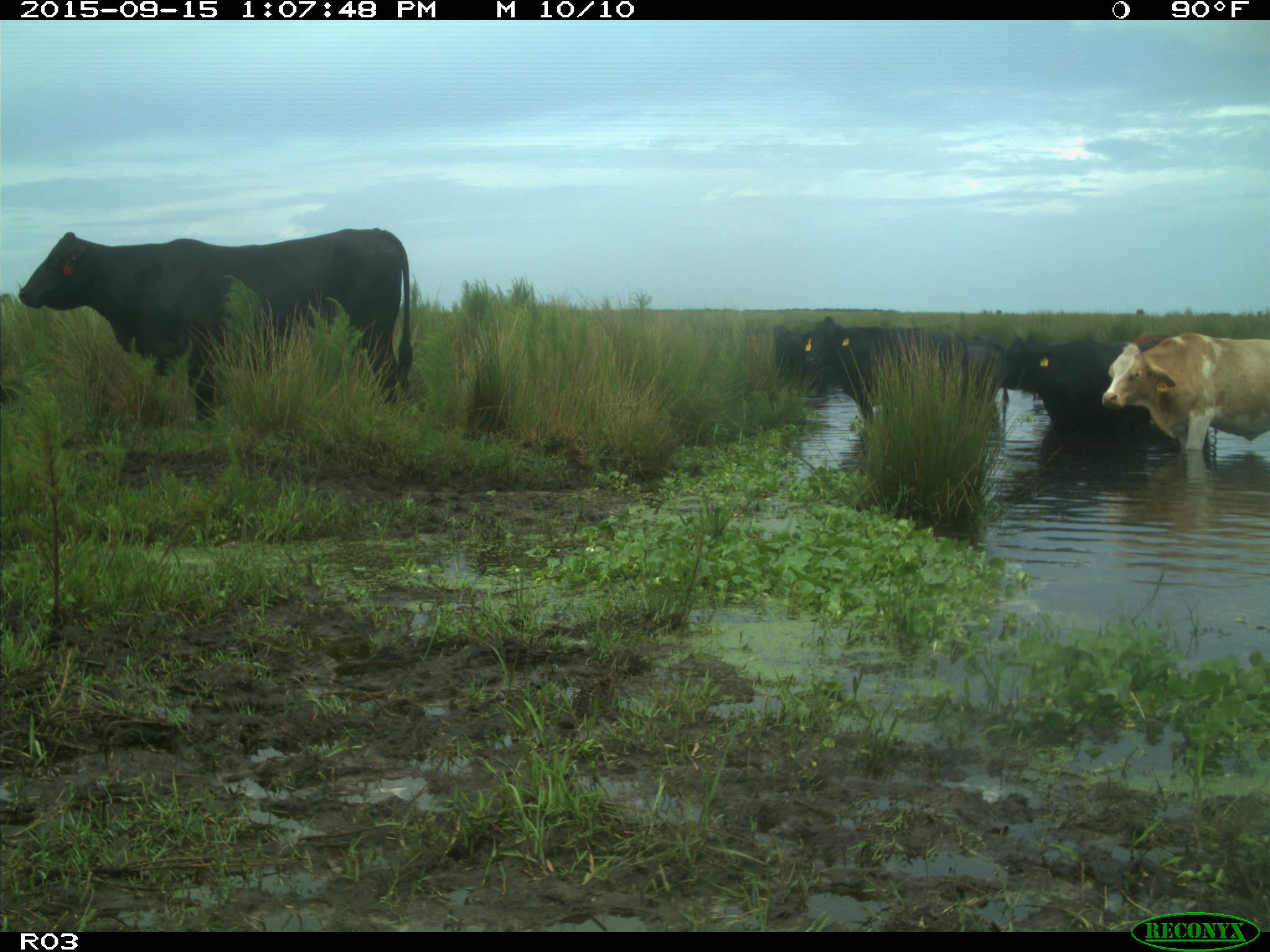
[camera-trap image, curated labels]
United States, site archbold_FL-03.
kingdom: Animalia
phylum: Chordata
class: Mammalia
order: Artiodactyla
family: Bovidae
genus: Bos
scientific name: Bos taurus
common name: domestic cow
Bos taurus (domestic cow).